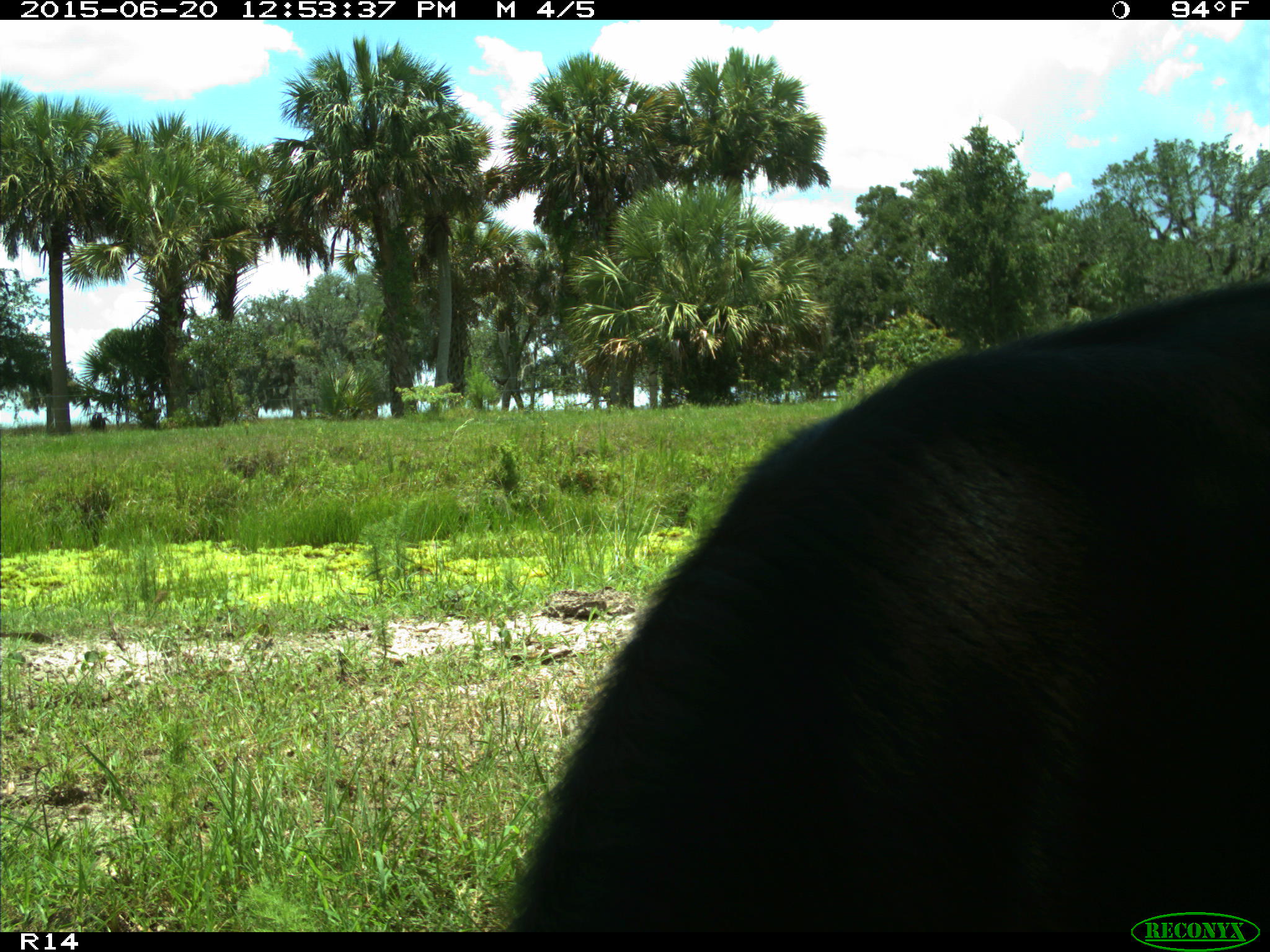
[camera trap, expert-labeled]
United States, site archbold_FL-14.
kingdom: Animalia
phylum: Chordata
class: Mammalia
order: Artiodactyla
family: Bovidae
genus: Bos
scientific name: Bos taurus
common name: domestic cow